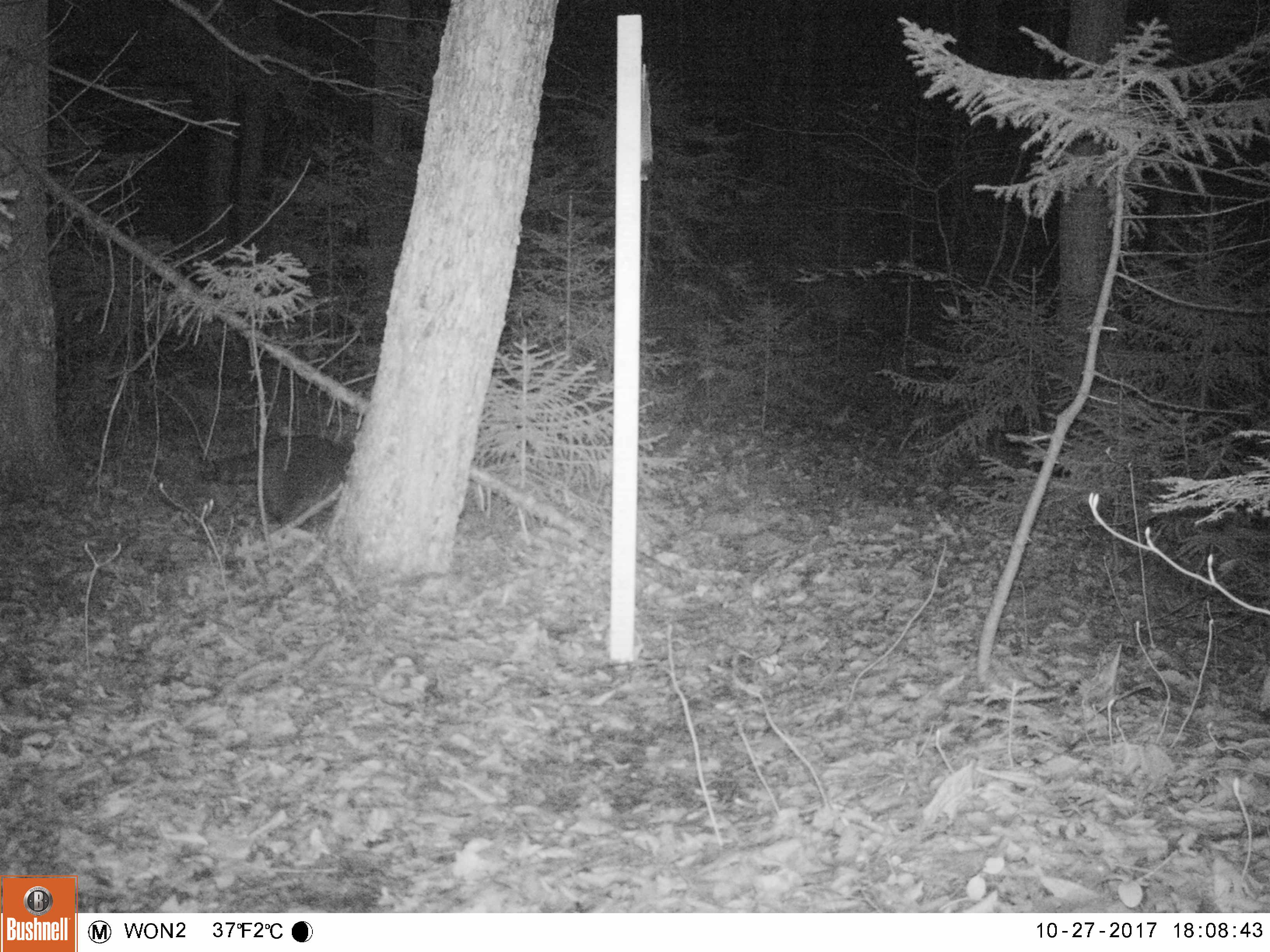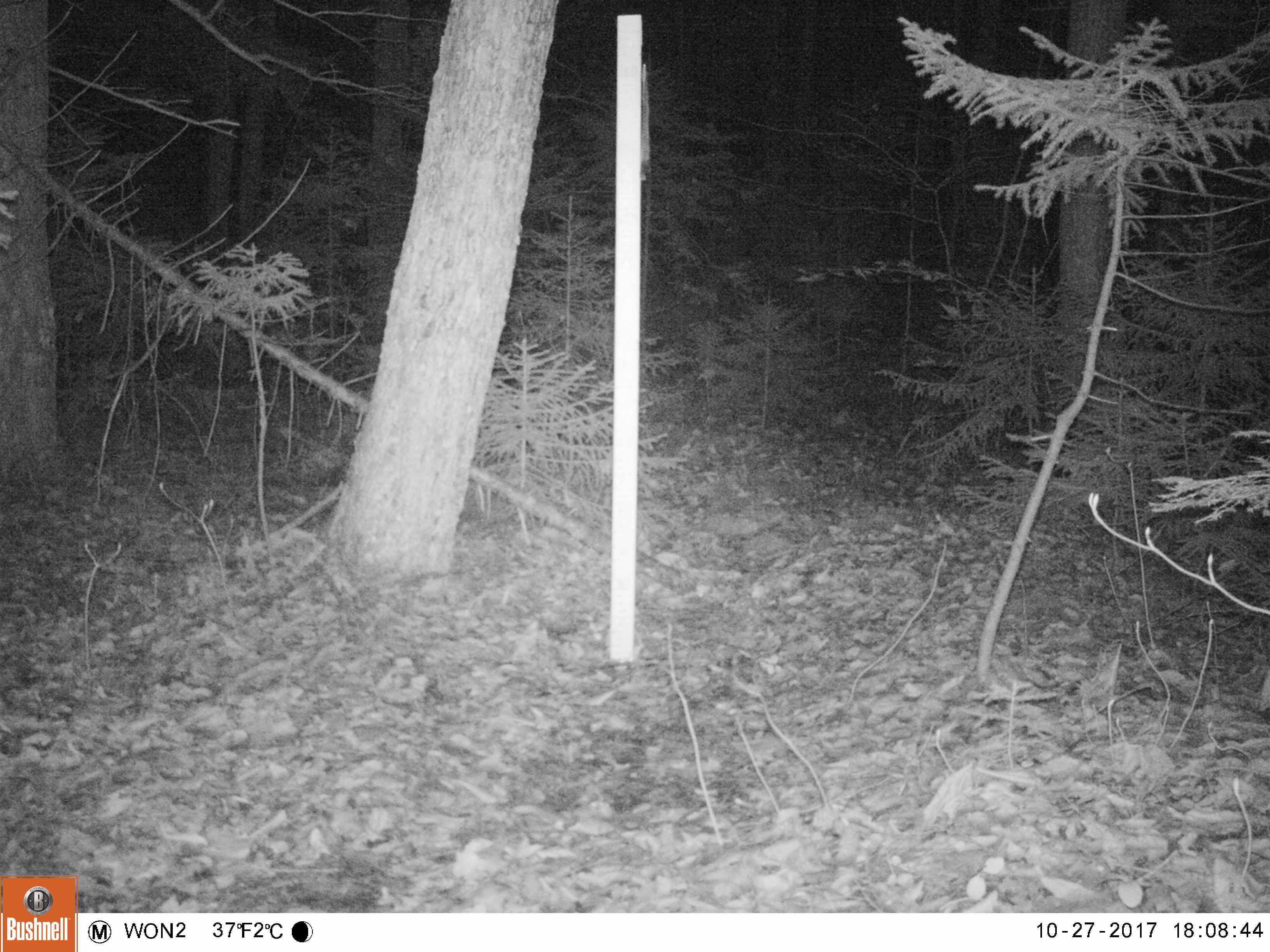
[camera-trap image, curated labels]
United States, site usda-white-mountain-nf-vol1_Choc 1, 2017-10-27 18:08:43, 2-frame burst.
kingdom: Animalia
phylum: Chordata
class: Mammalia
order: Carnivora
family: Procyonidae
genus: Procyon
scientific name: Procyon lotor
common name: raccoon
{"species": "raccoon (Procyon lotor)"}